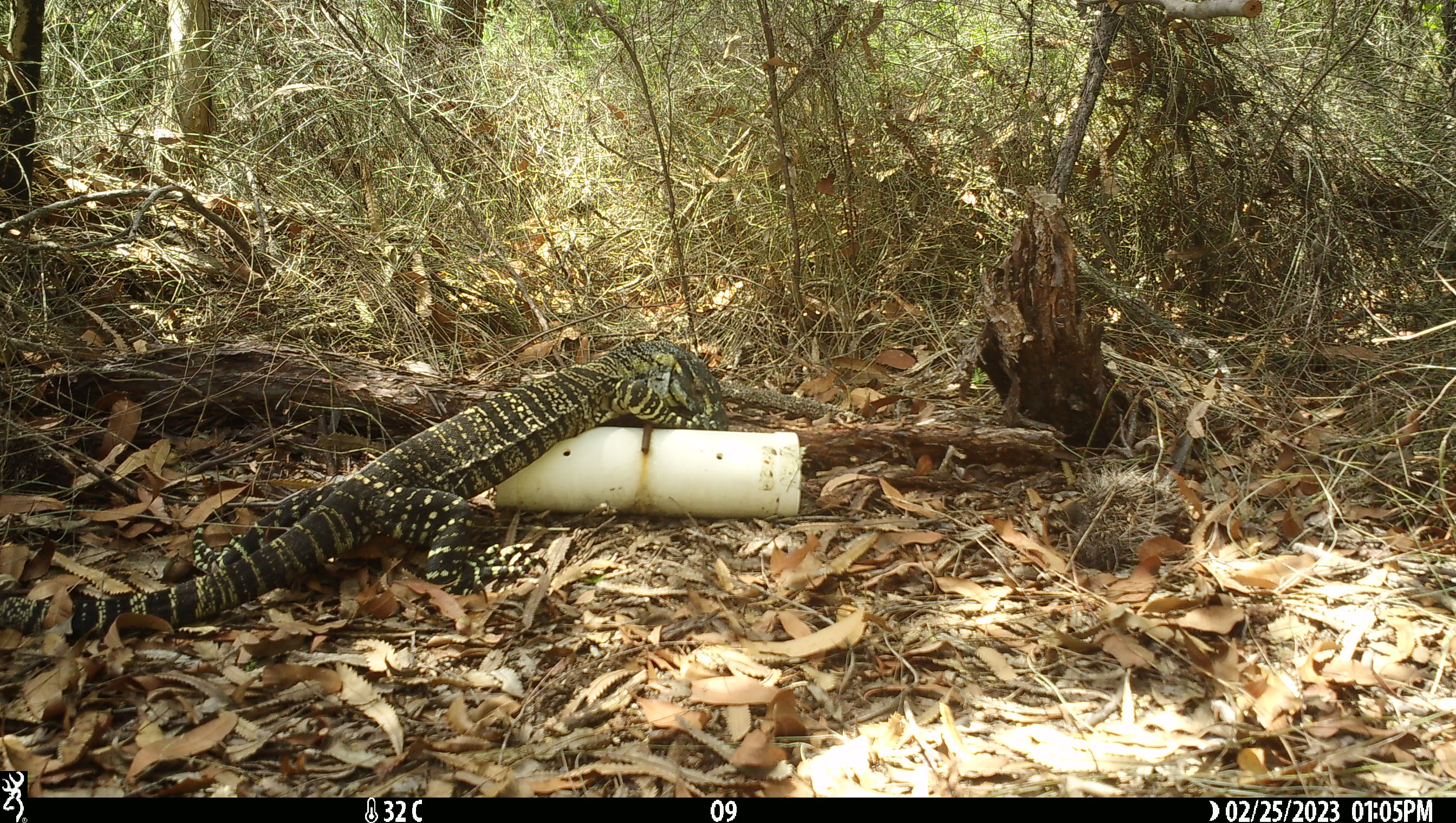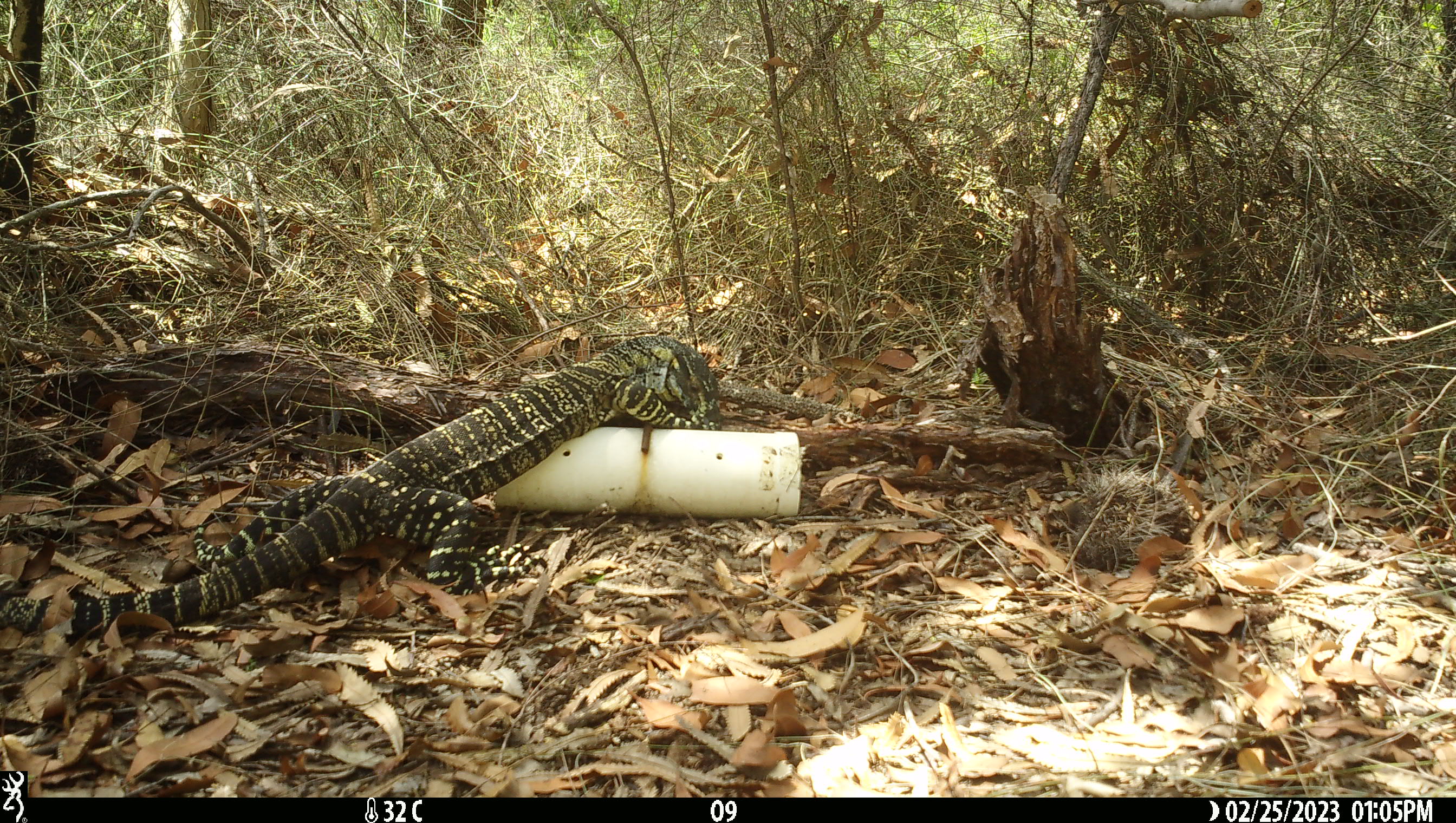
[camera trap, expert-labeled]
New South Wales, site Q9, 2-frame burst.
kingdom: Animalia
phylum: Chordata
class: Reptilia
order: Squamata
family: Varanidae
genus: Varanus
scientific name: Varanus varius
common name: lace monitor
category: goanna